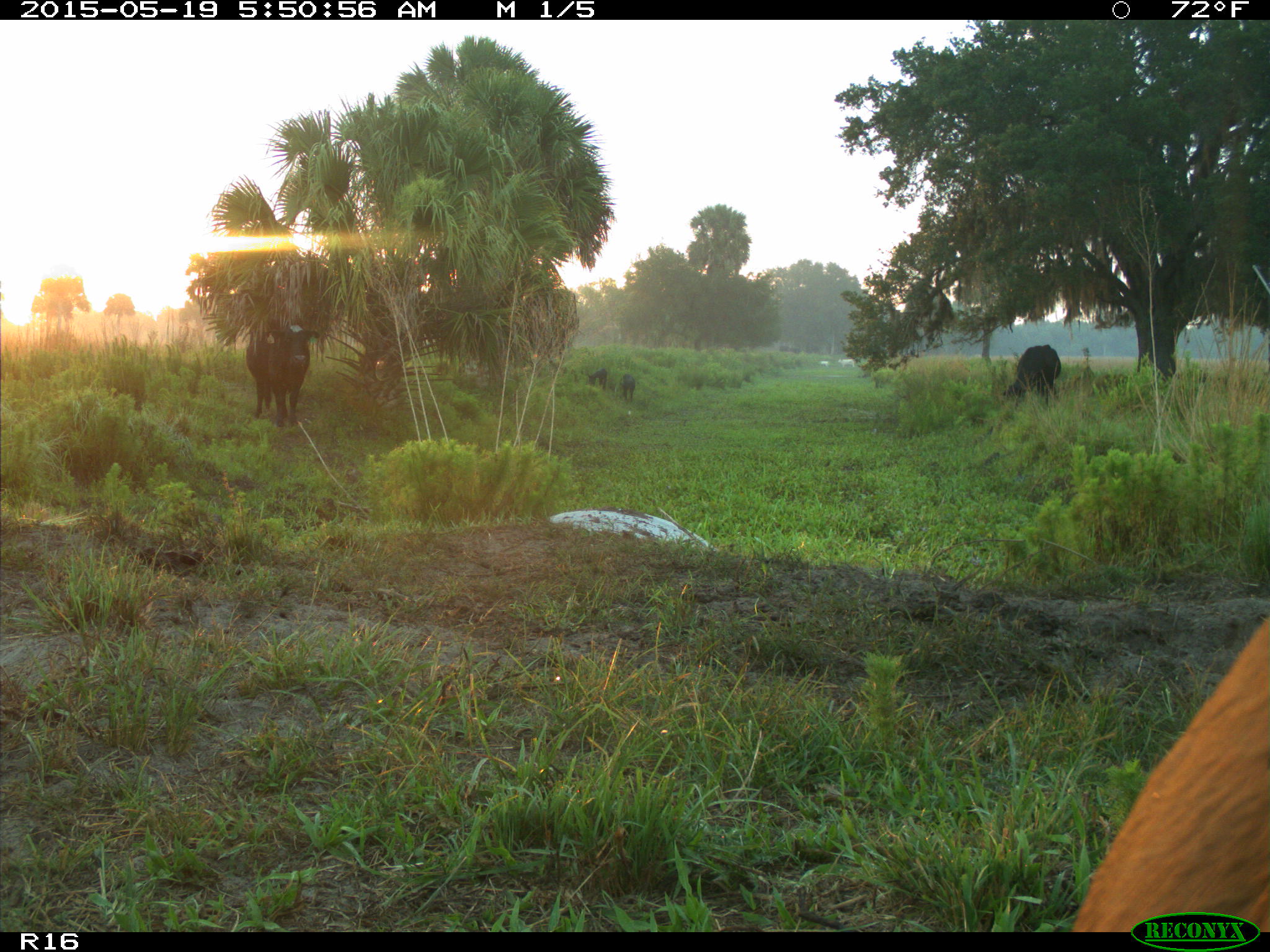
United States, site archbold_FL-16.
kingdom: Animalia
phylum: Chordata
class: Mammalia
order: Artiodactyla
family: Suidae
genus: Sus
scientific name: Sus scrofa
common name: wild boar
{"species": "Sus scrofa (wild boar)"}